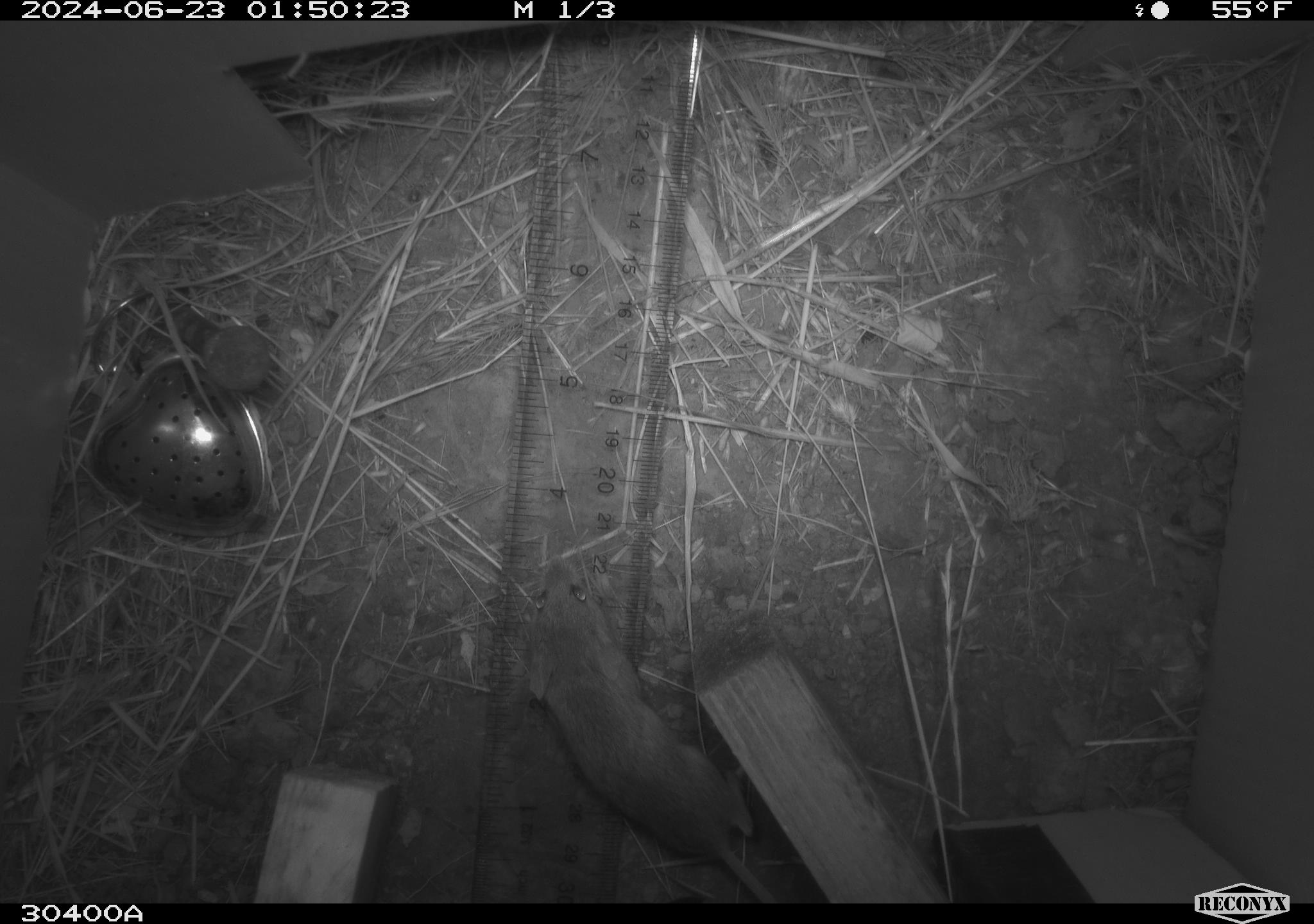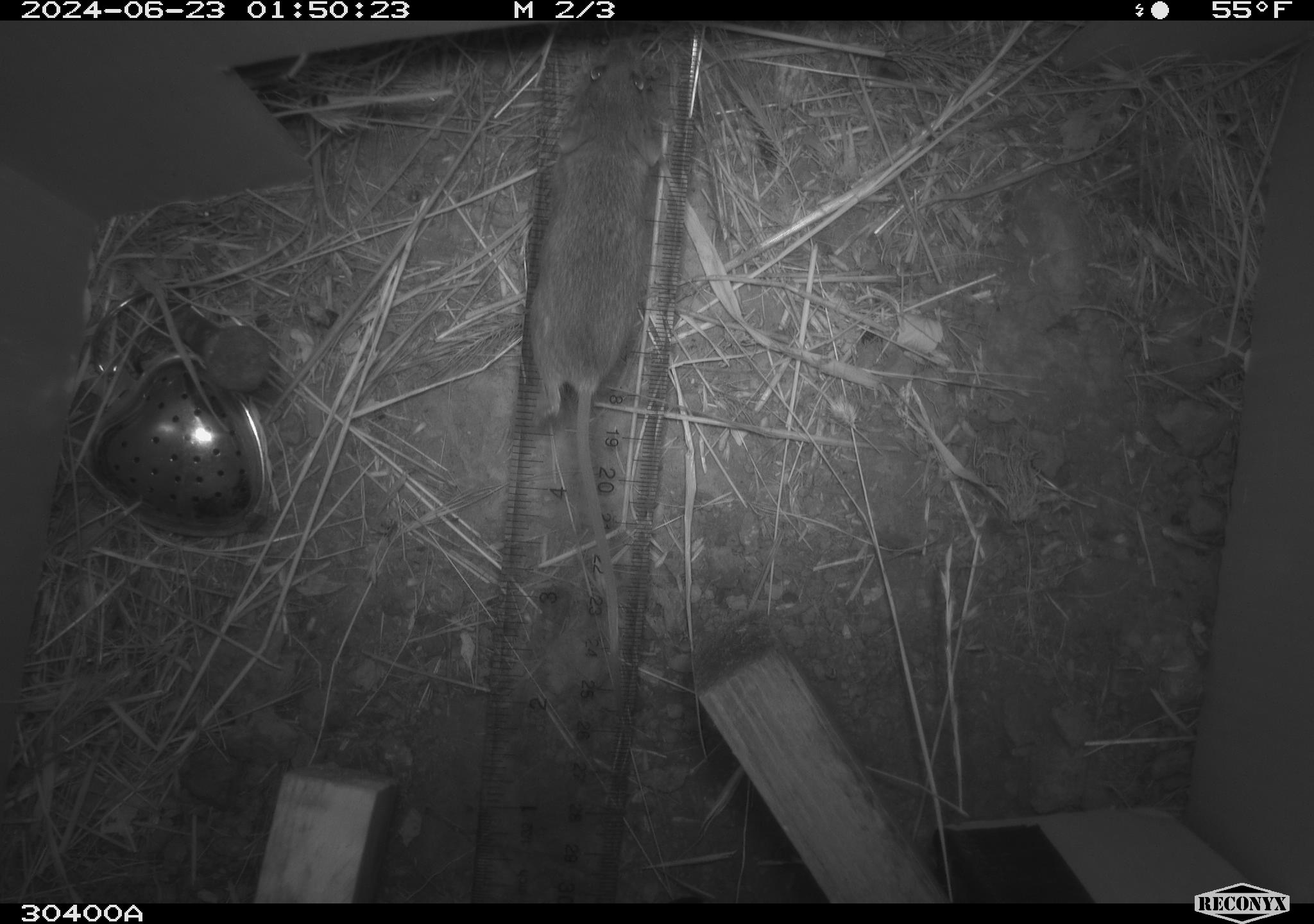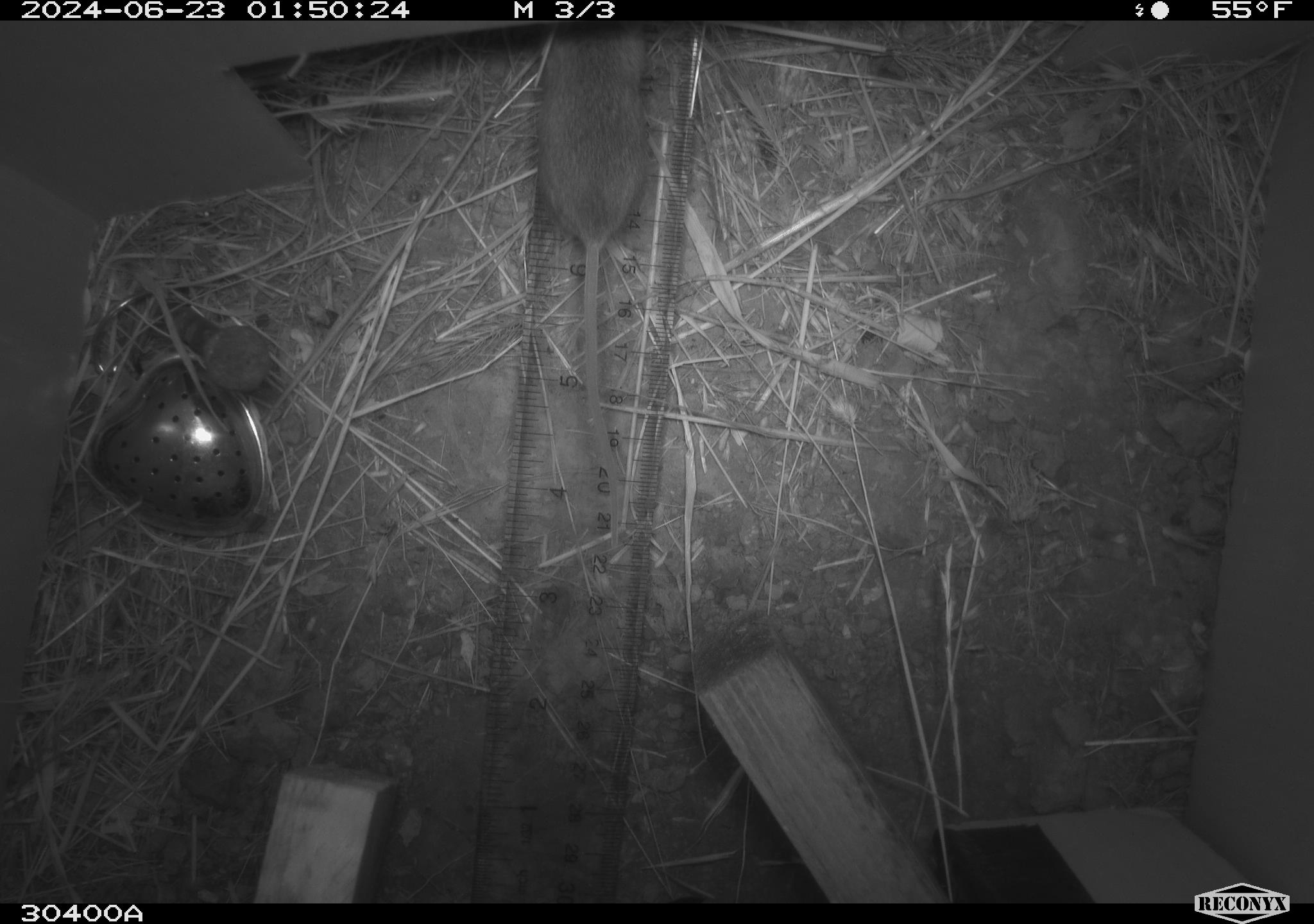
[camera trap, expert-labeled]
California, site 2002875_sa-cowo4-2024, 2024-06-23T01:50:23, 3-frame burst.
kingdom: Animalia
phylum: Chordata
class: Mammalia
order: Rodentia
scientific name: Rodentia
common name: mouse species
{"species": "mouse species (Rodentia)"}